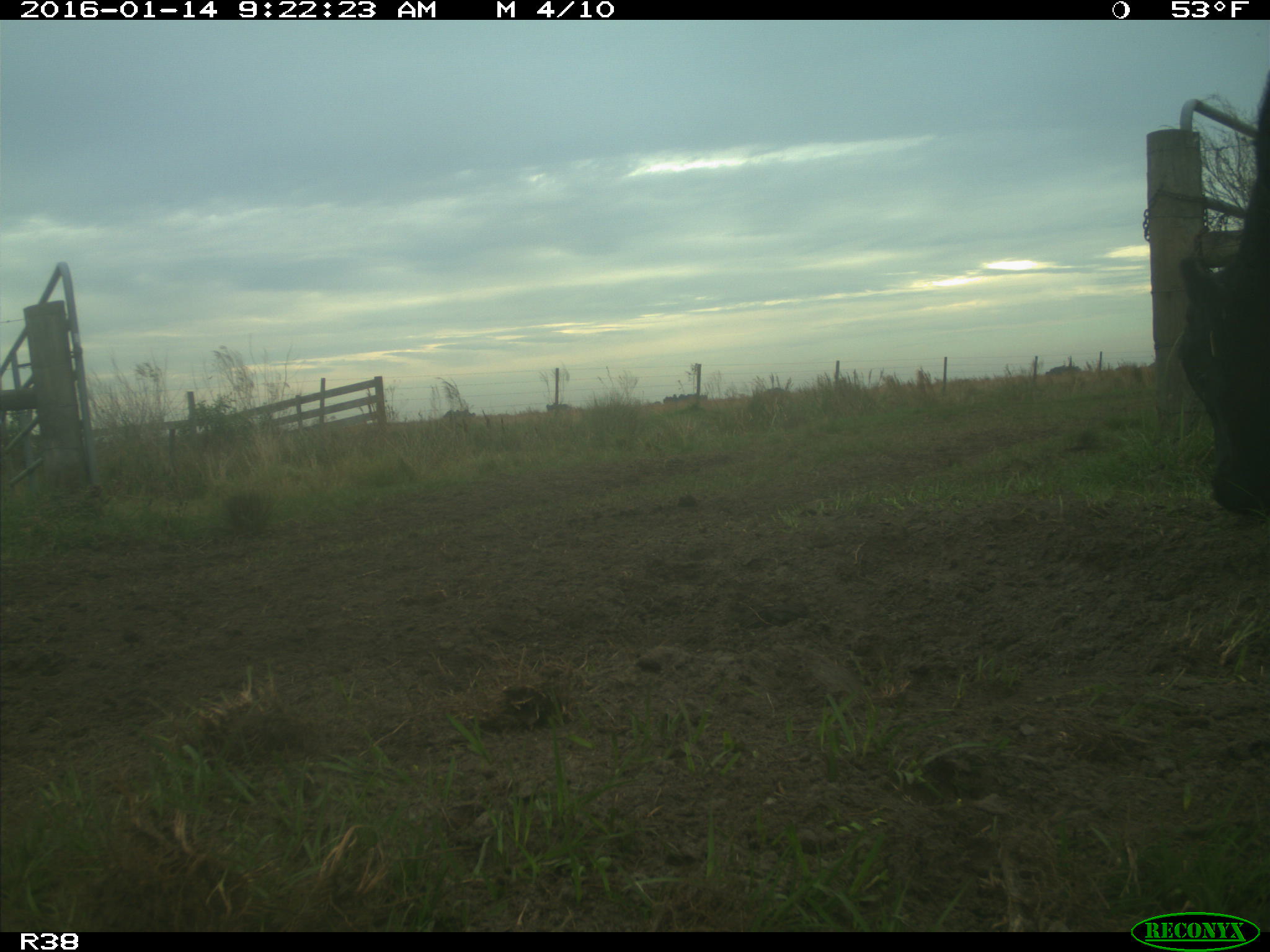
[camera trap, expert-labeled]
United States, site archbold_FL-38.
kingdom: Animalia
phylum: Chordata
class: Mammalia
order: Artiodactyla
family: Bovidae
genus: Bos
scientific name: Bos taurus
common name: domestic cow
Bos taurus (domestic cow).